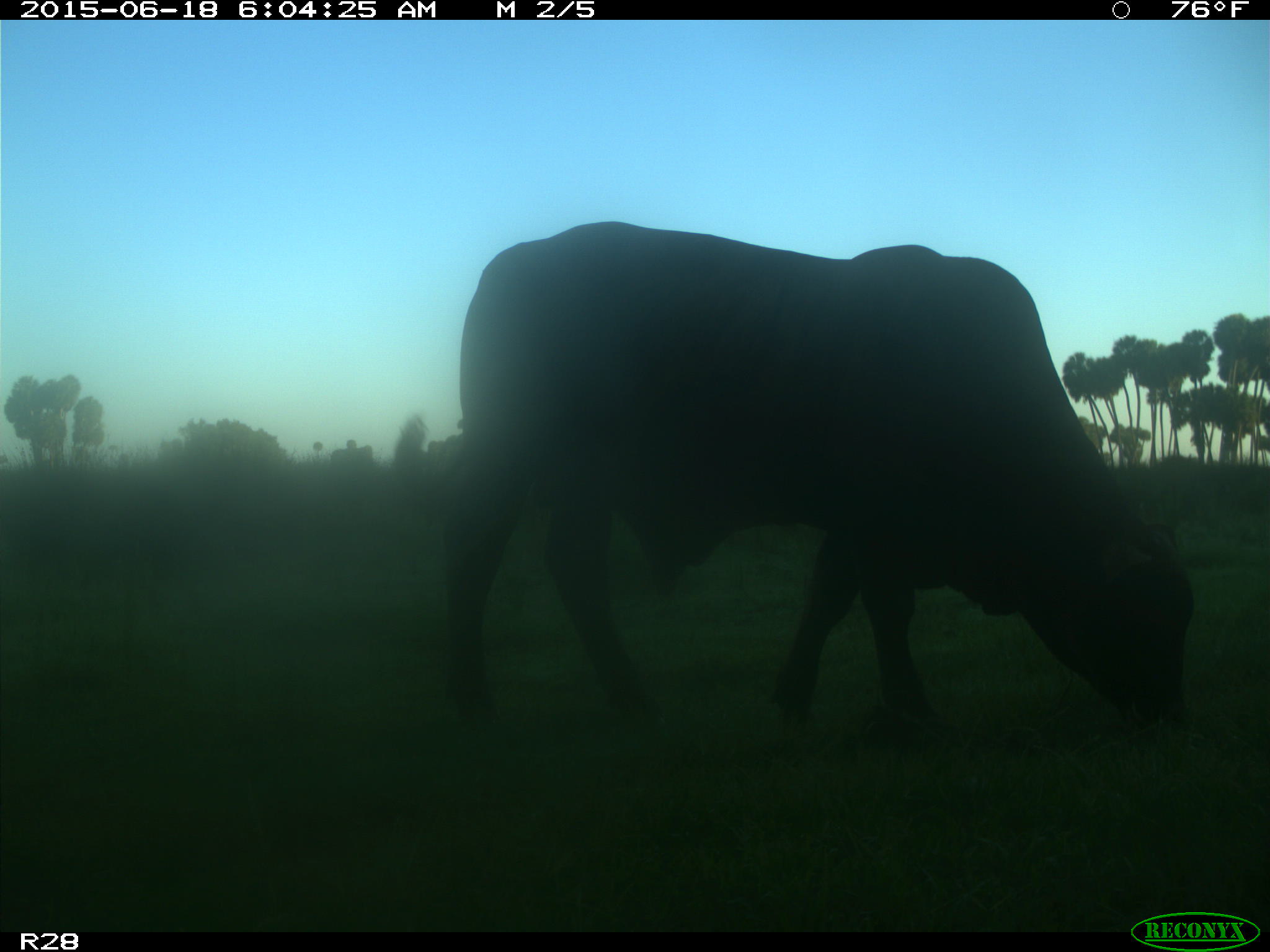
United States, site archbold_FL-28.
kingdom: Animalia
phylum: Chordata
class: Mammalia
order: Artiodactyla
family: Bovidae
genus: Bos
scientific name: Bos taurus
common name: domestic cow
Bos taurus (domestic cow).